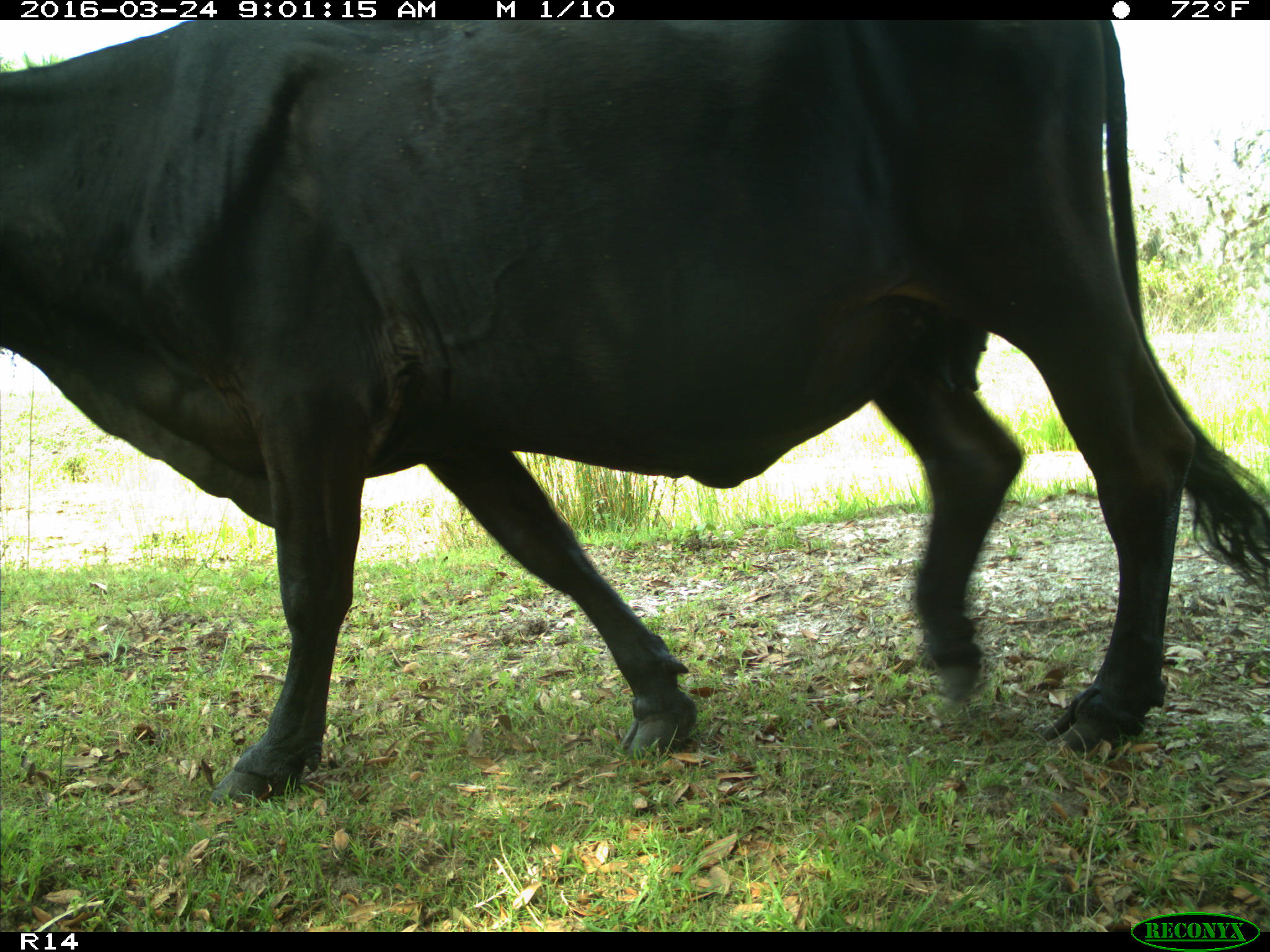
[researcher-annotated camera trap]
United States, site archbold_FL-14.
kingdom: Animalia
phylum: Chordata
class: Mammalia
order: Artiodactyla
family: Bovidae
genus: Bos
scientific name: Bos taurus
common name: domestic cow